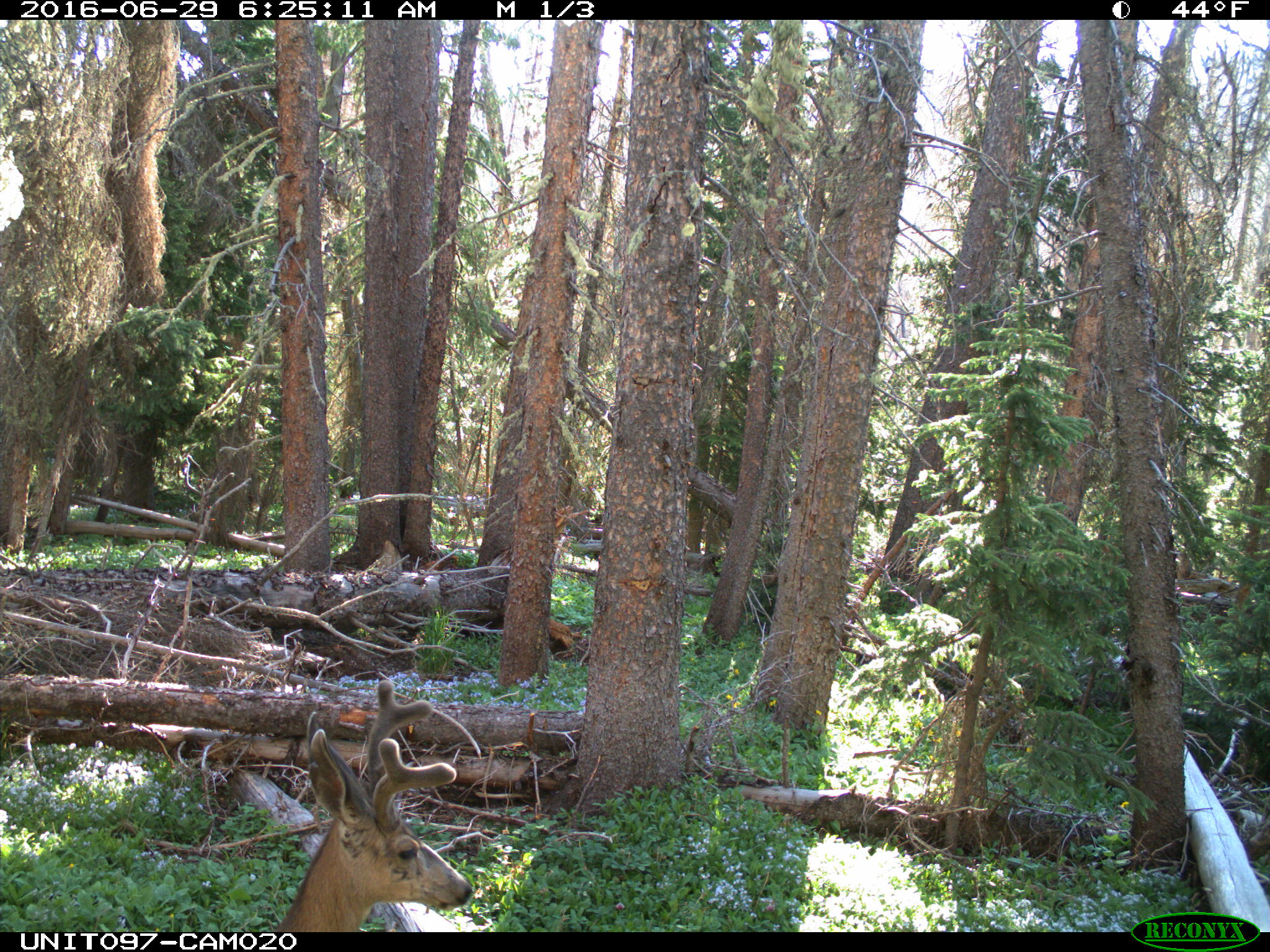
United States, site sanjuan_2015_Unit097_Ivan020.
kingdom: Animalia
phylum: Chordata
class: Mammalia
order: Artiodactyla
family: Cervidae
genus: Odocoileus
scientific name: Odocoileus hemionus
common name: mule deer